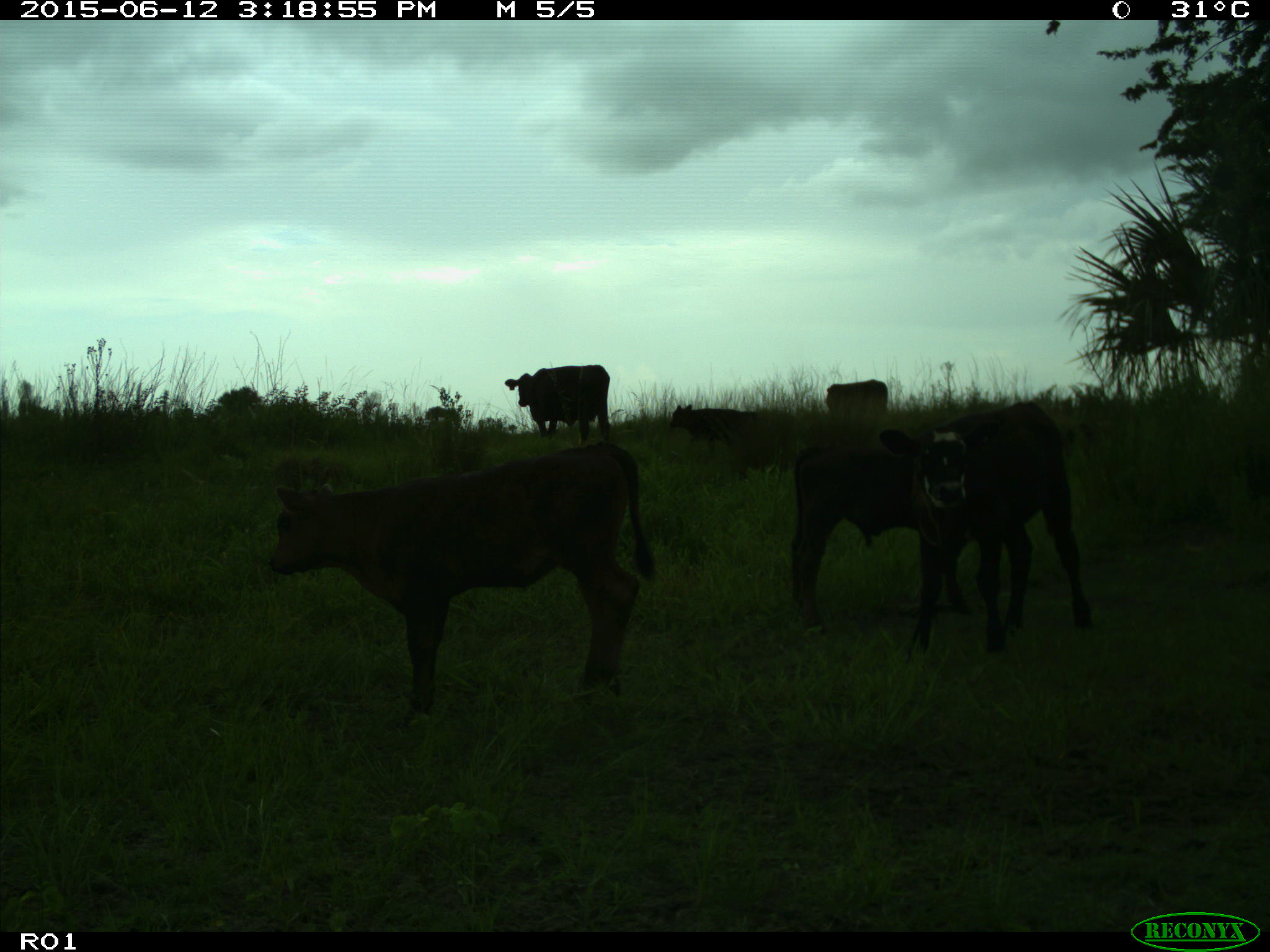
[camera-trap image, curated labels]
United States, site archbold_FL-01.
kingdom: Animalia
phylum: Chordata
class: Mammalia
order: Artiodactyla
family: Bovidae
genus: Bos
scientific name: Bos taurus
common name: domestic cow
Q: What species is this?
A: Bos taurus (domestic cow).